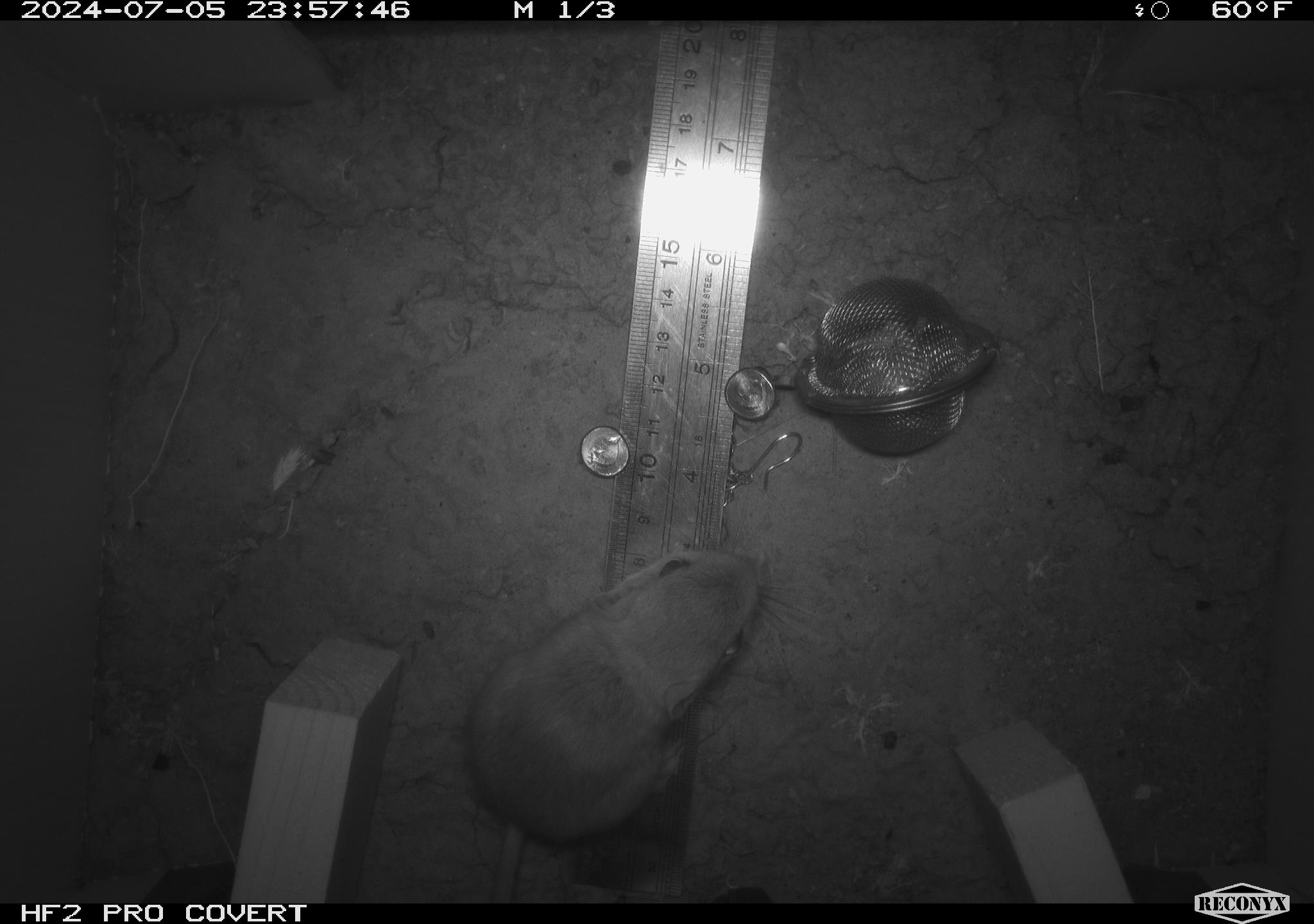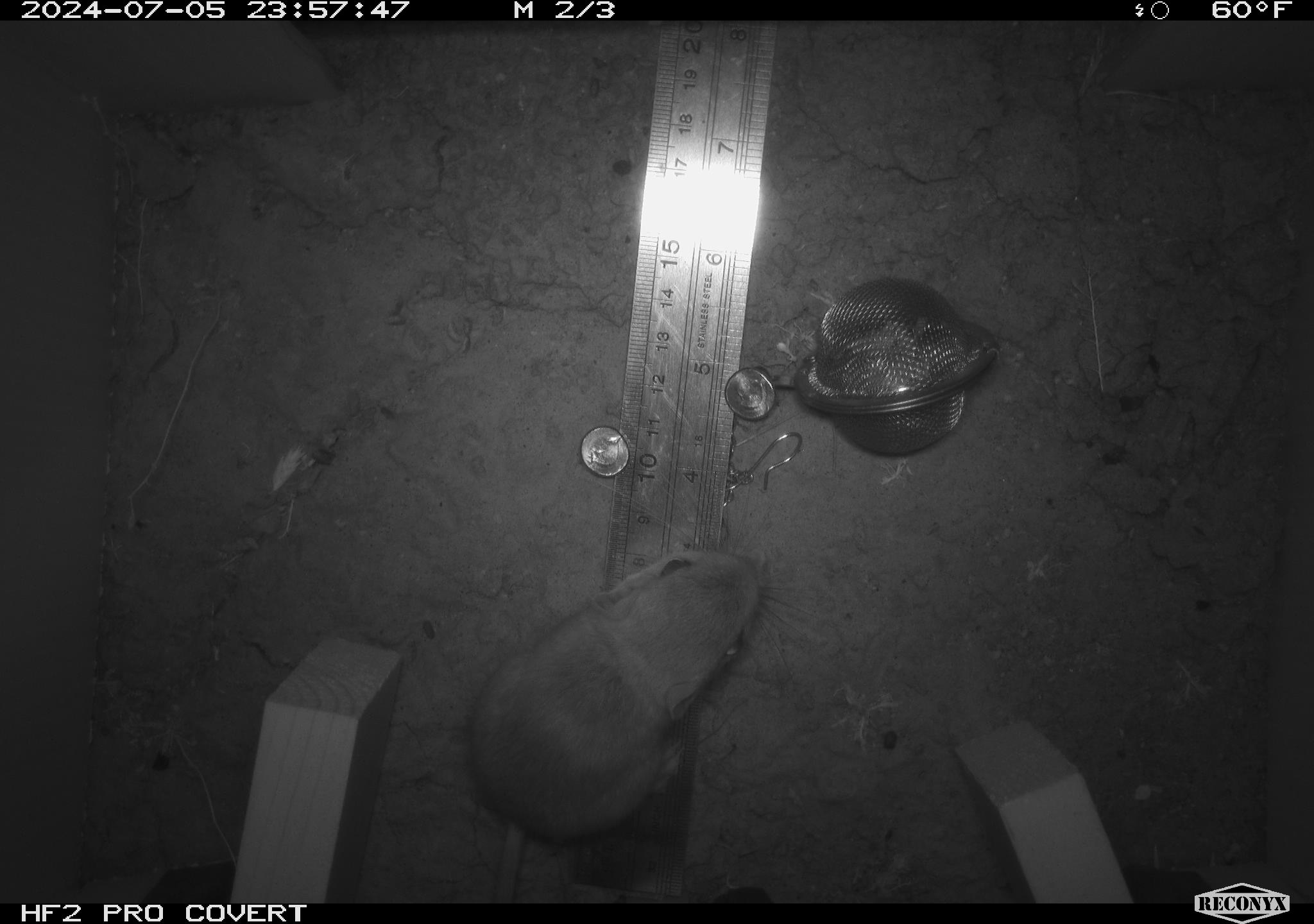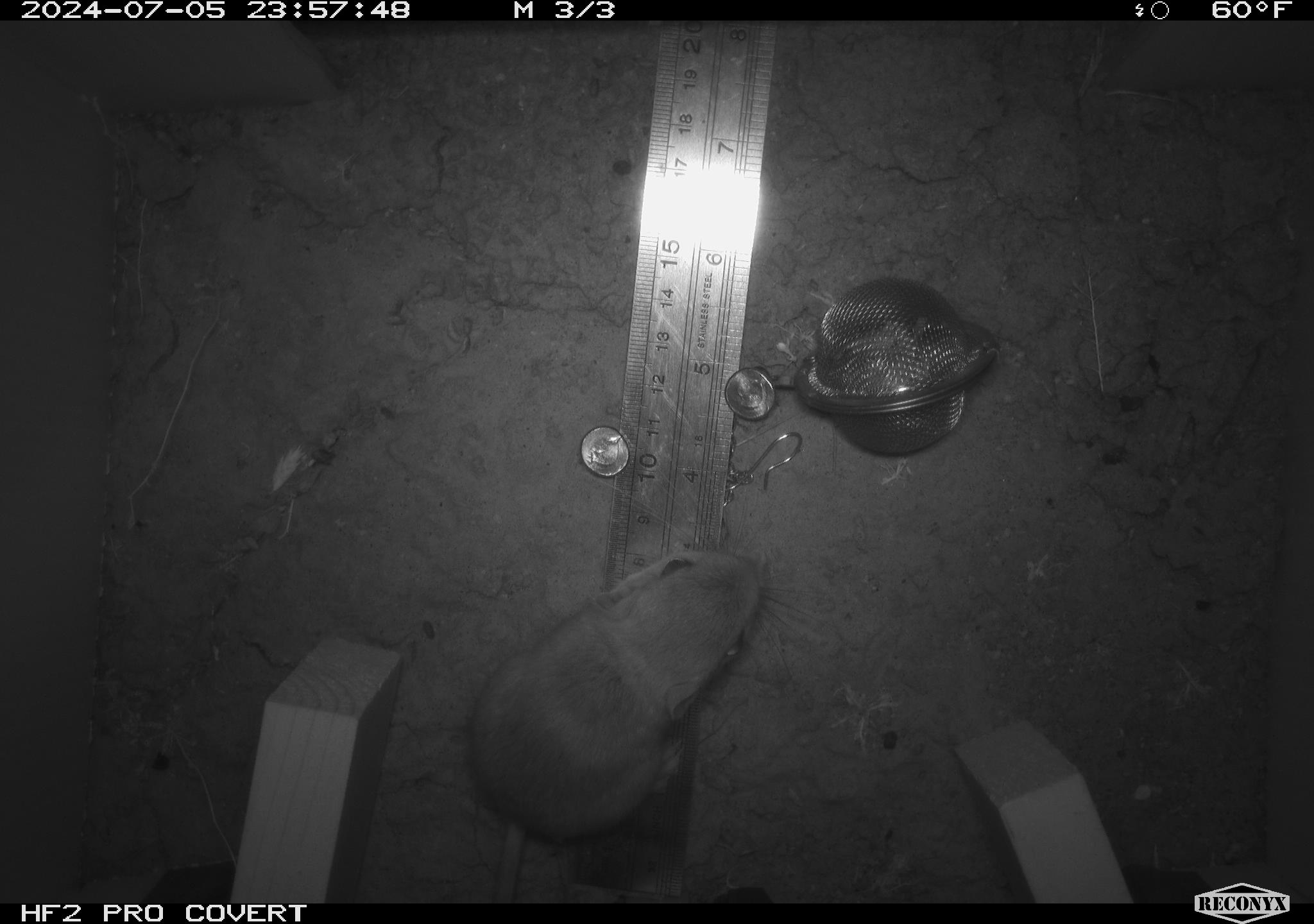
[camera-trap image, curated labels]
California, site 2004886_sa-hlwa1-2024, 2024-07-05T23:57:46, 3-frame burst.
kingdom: Animalia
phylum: Chordata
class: Mammalia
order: Rodentia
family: Heteromyidae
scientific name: Heteromyidae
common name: kangaroo rats and pocket mice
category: heteromyidae family